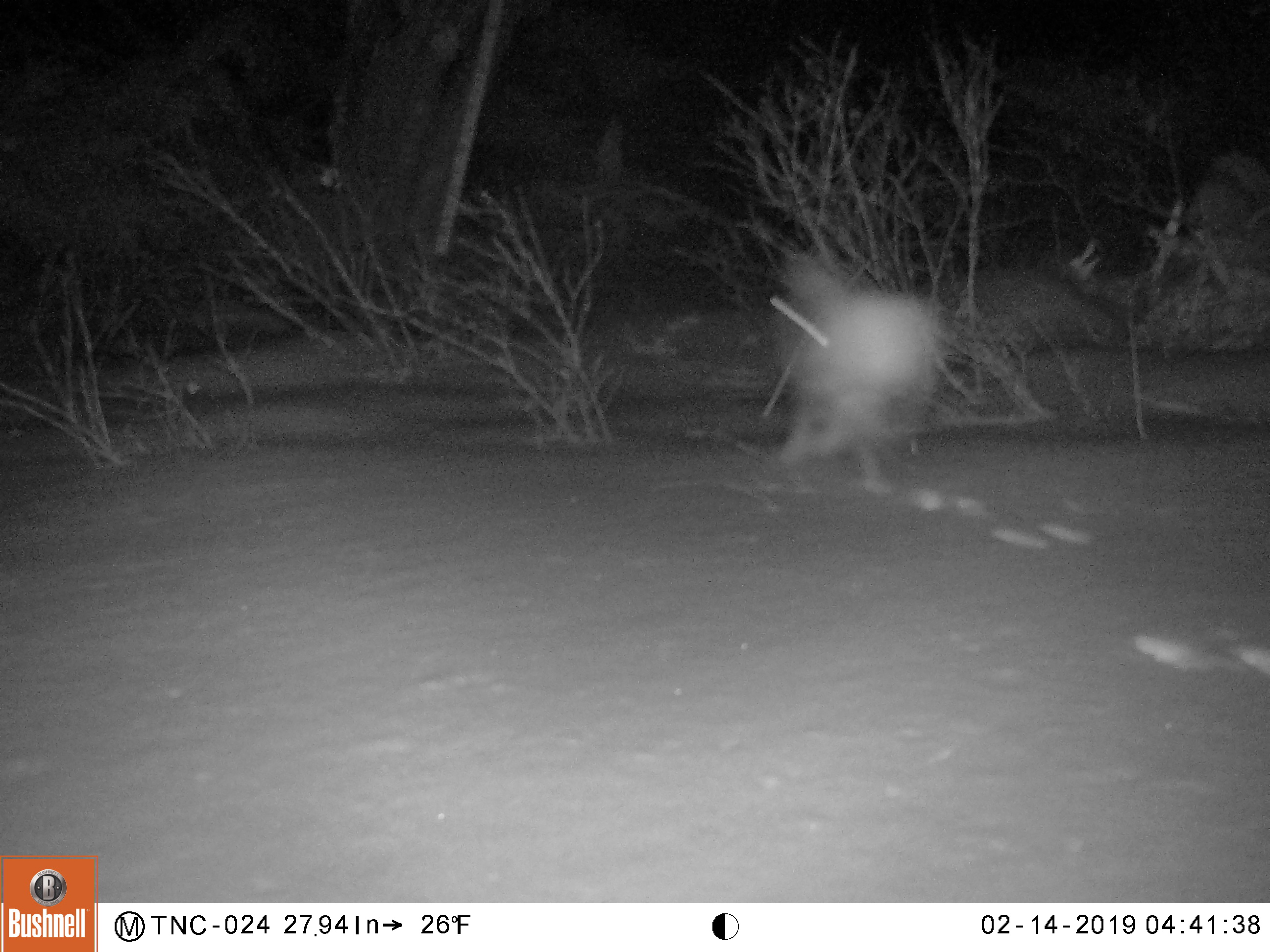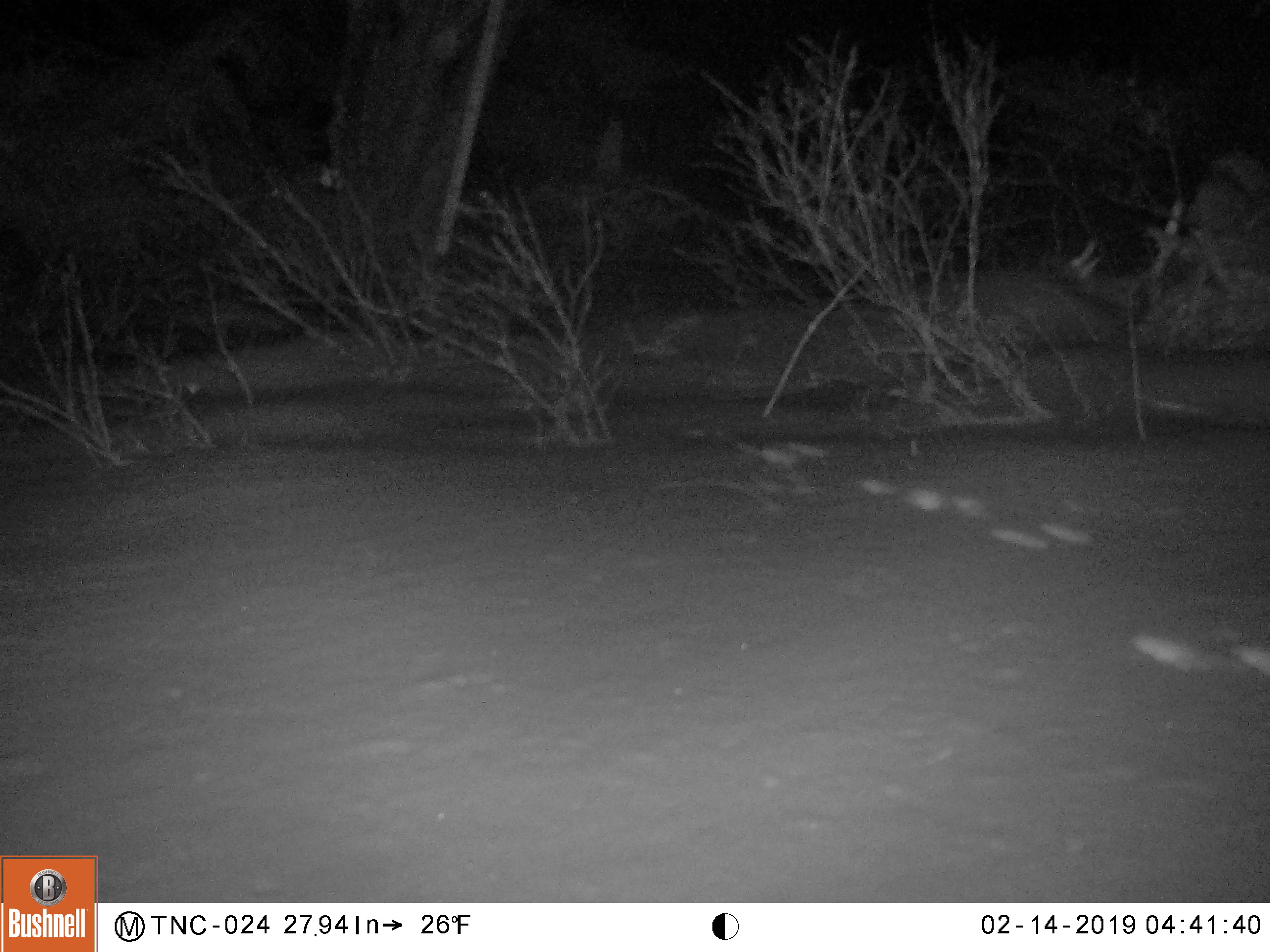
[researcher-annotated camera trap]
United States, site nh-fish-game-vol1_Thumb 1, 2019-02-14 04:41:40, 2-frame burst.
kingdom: Animalia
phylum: Chordata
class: Mammalia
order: Lagomorpha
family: Leporidae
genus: Lepus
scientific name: Lepus americanus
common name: snowshoe hare